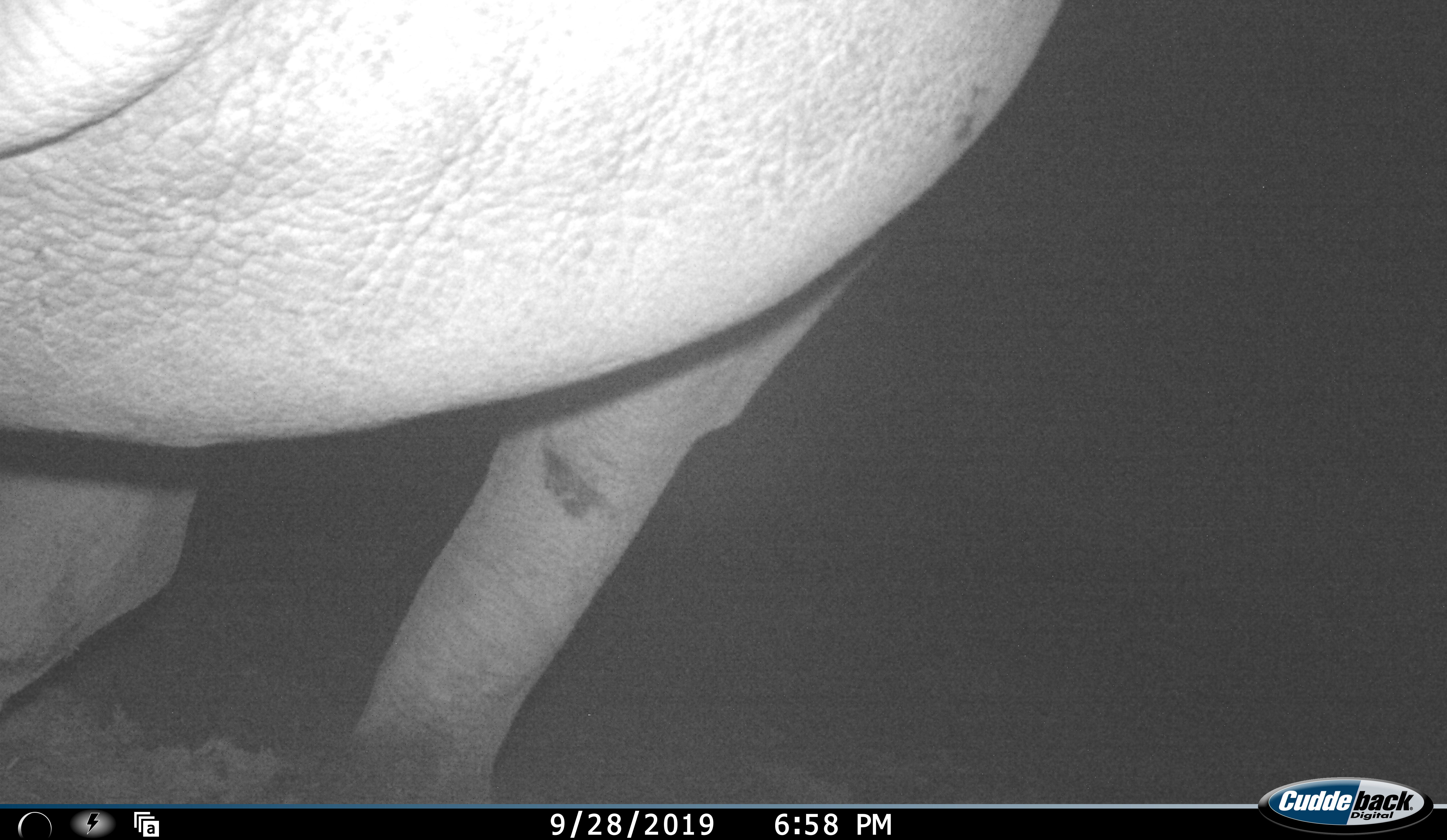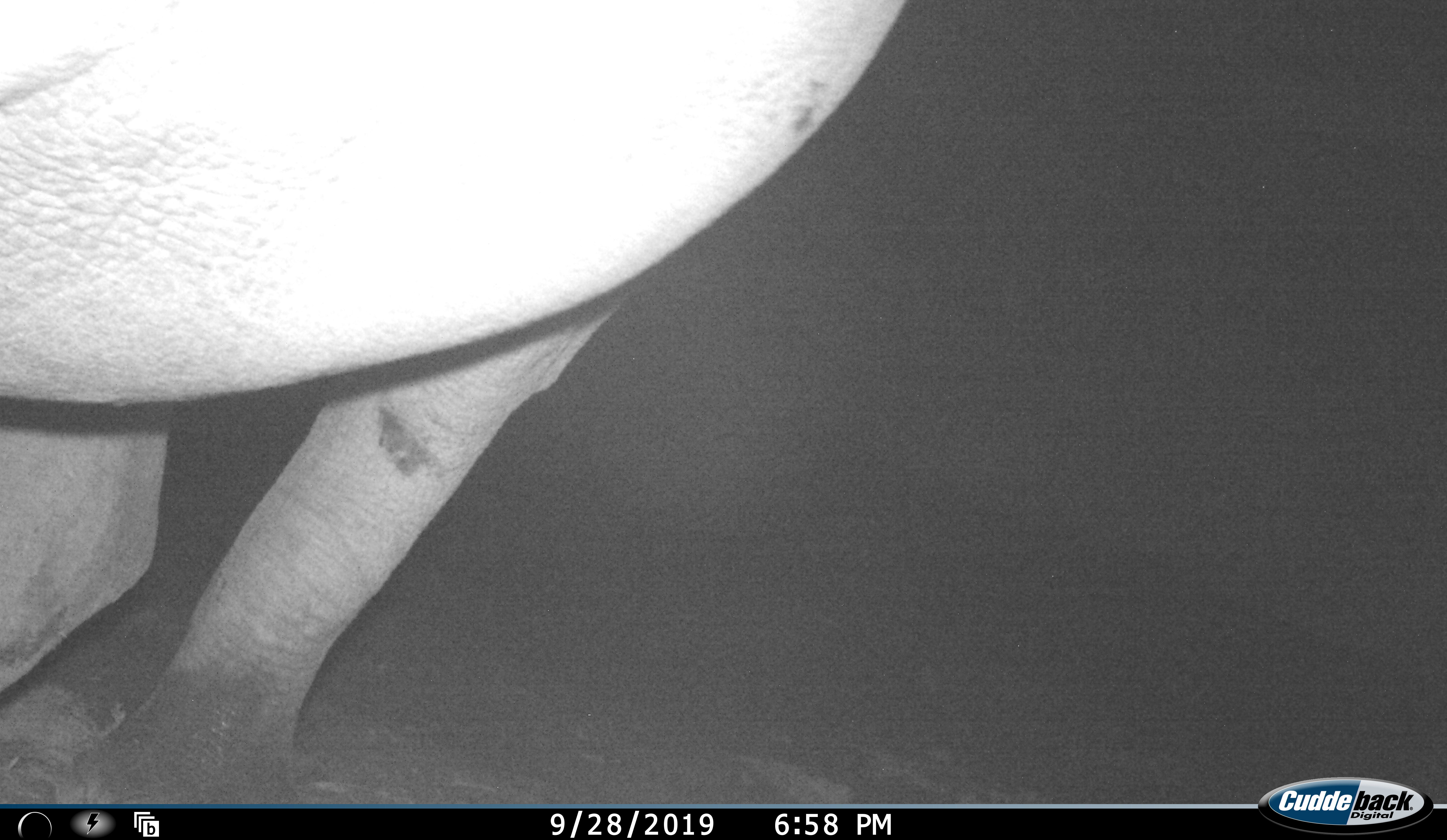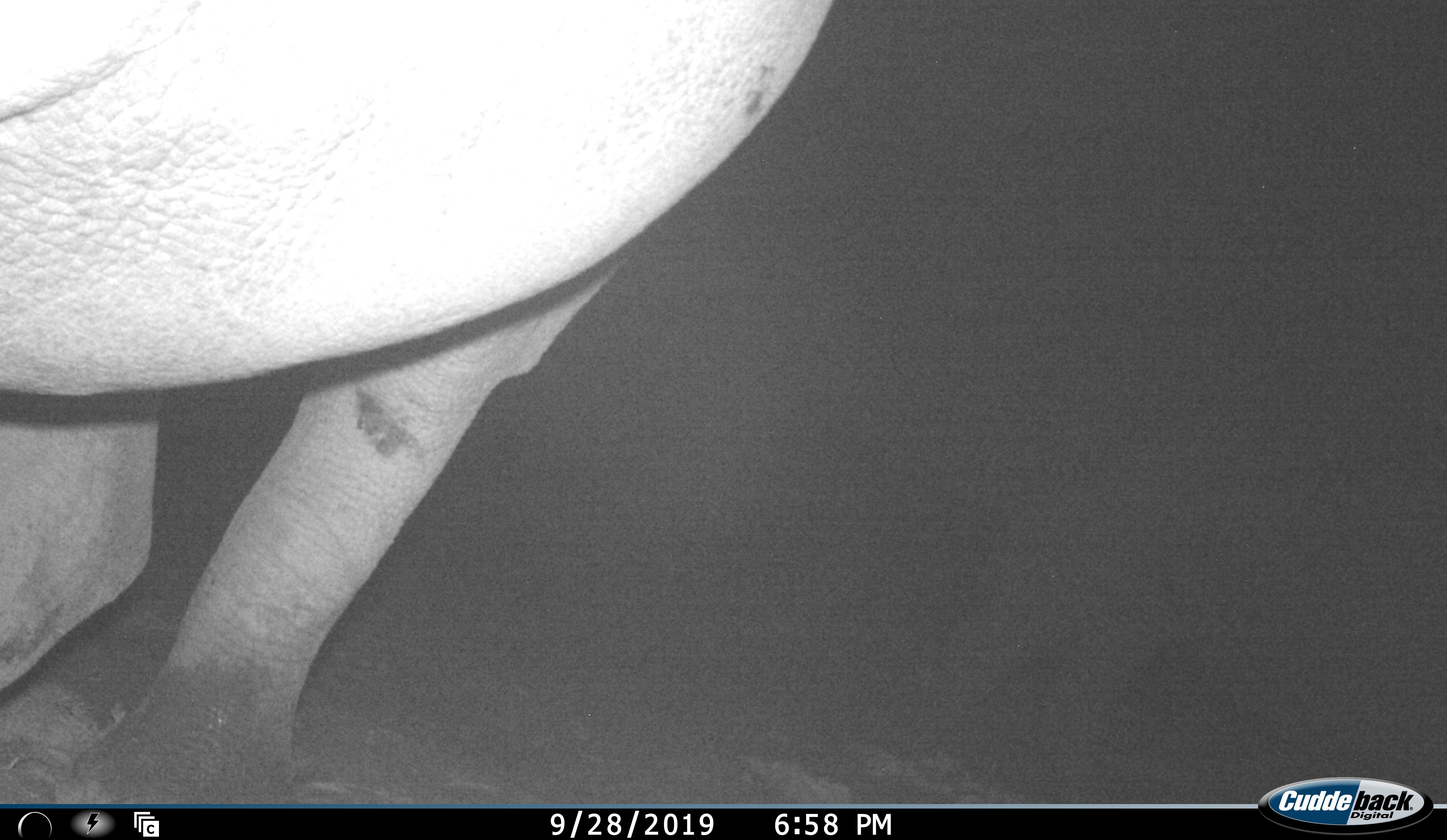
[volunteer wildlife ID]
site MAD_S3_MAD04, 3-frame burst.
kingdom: Animalia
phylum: Chordata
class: Mammalia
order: Proboscidea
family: Elephantidae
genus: Loxodonta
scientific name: Loxodonta africana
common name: african bush elephant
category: elephant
Elephant (african bush elephant) (Loxodonta africana), count 1. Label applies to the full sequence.